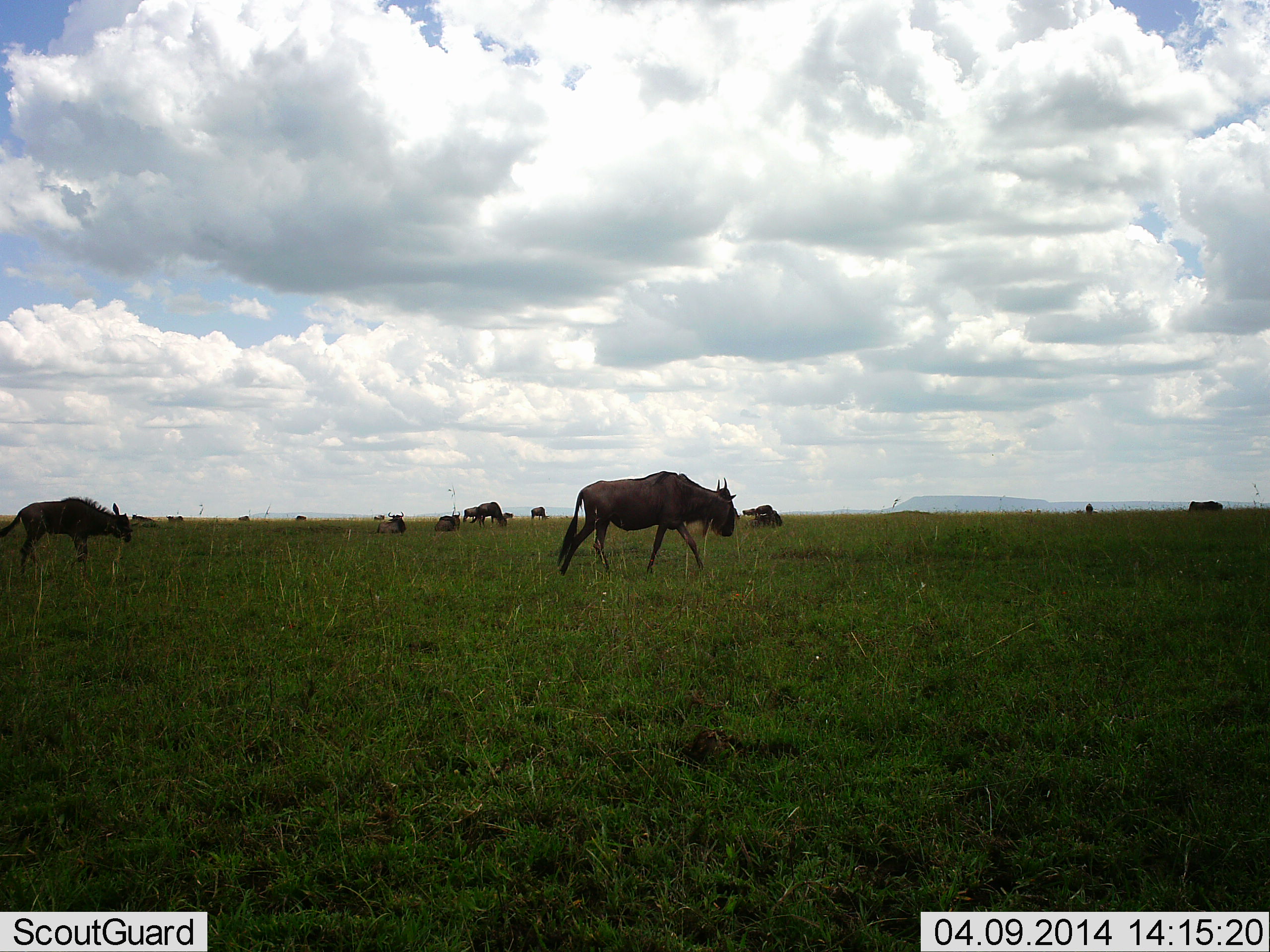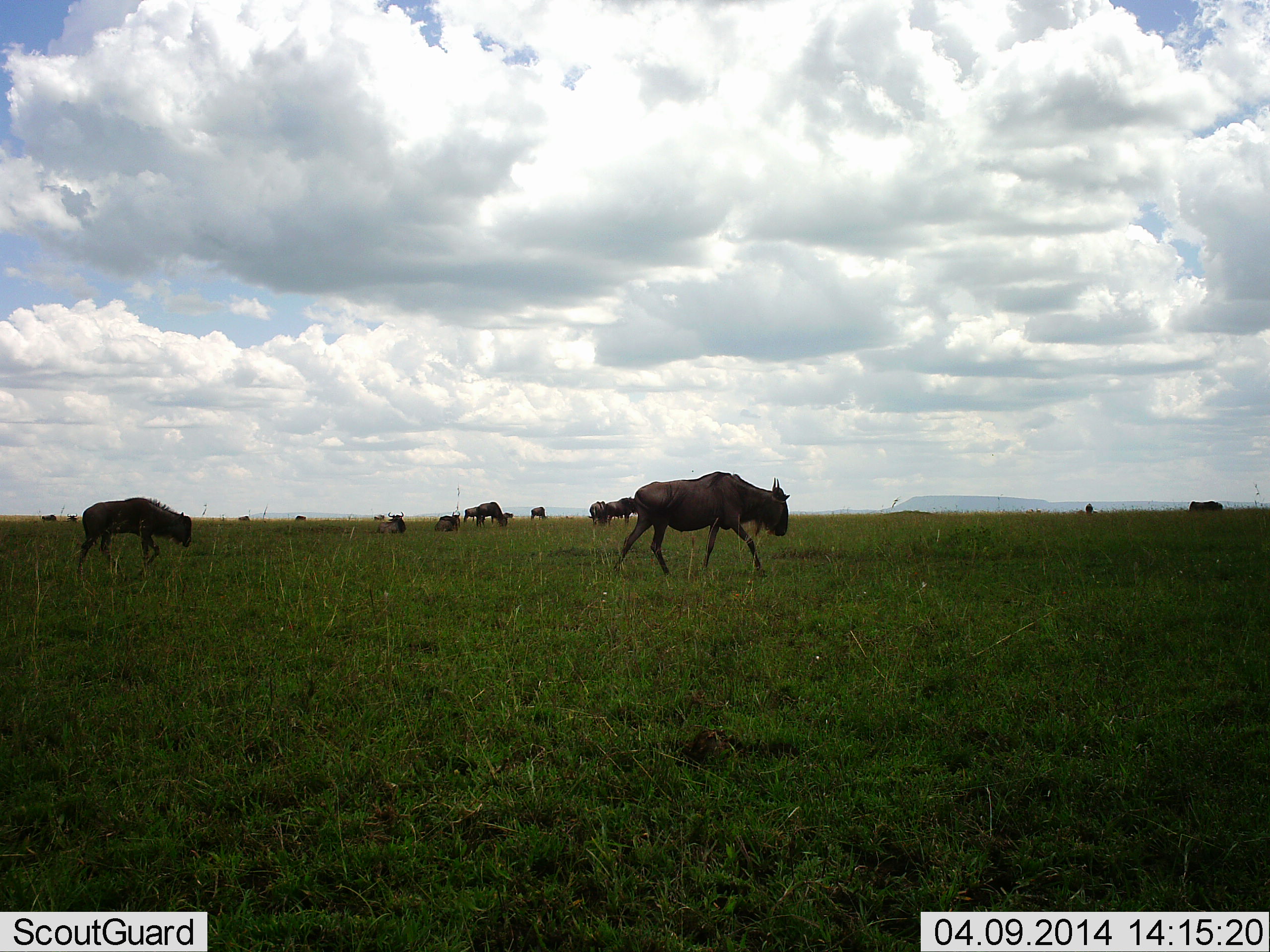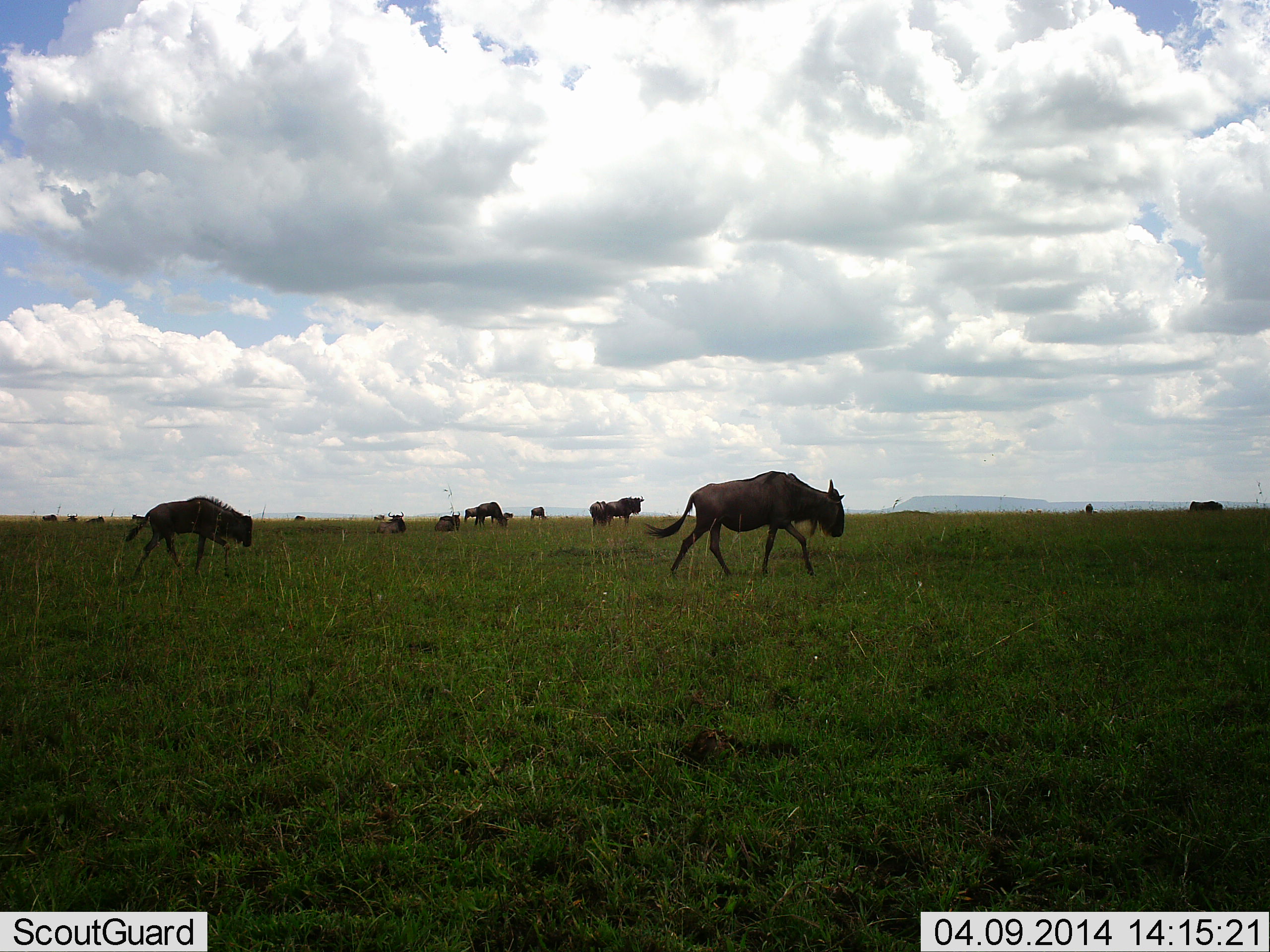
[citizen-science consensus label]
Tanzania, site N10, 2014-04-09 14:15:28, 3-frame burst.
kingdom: Animalia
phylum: Chordata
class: Mammalia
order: Artiodactyla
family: Bovidae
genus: Connochaetes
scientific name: Connochaetes taurinus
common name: blue wildebeest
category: wildebeest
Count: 11-50.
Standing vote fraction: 30%.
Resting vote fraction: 30%.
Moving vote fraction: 100%.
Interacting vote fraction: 0%.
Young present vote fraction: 40%.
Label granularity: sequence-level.